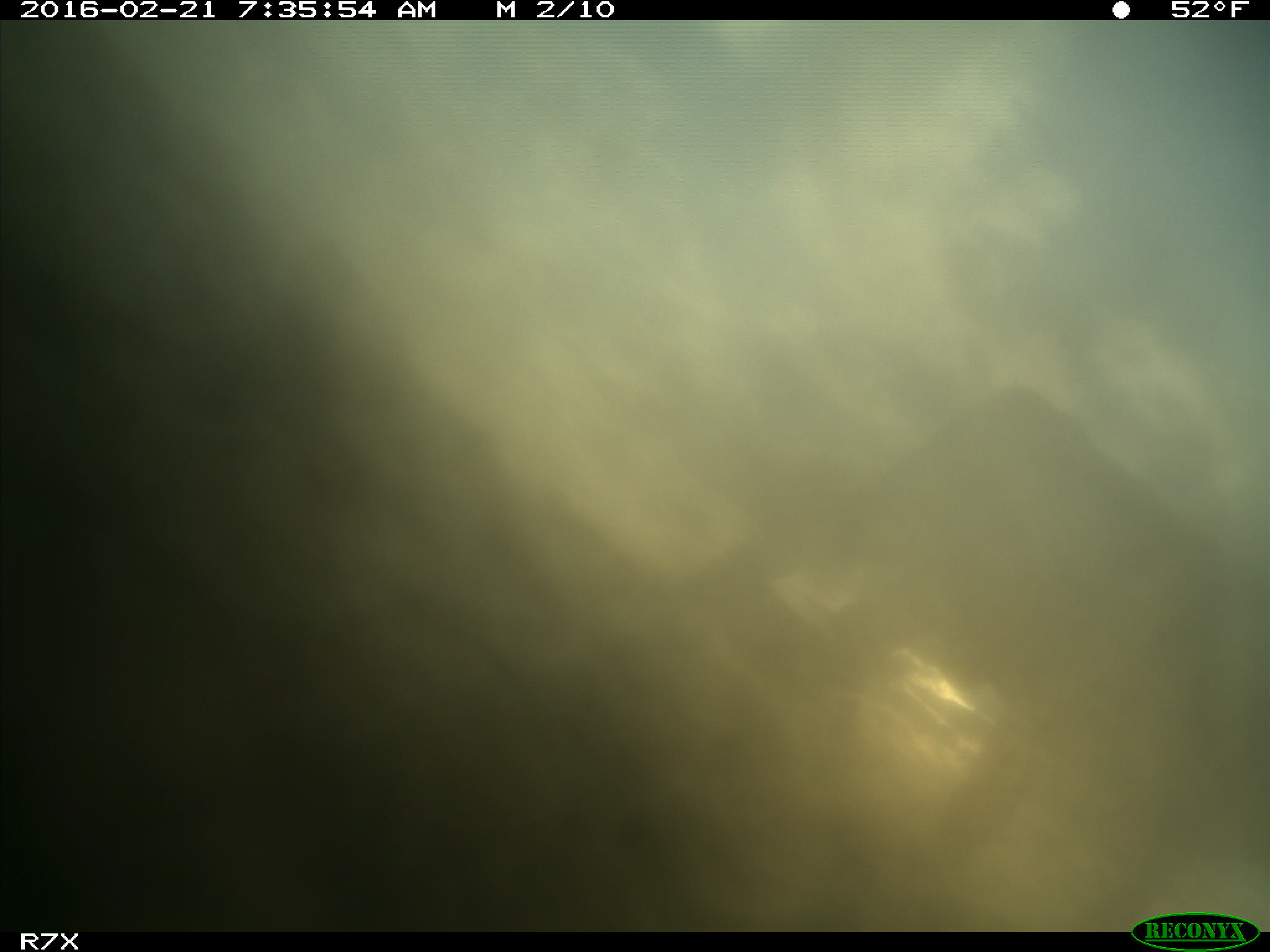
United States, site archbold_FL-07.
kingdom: Animalia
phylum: Chordata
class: Mammalia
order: Artiodactyla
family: Bovidae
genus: Bos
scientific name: Bos taurus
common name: domestic cow